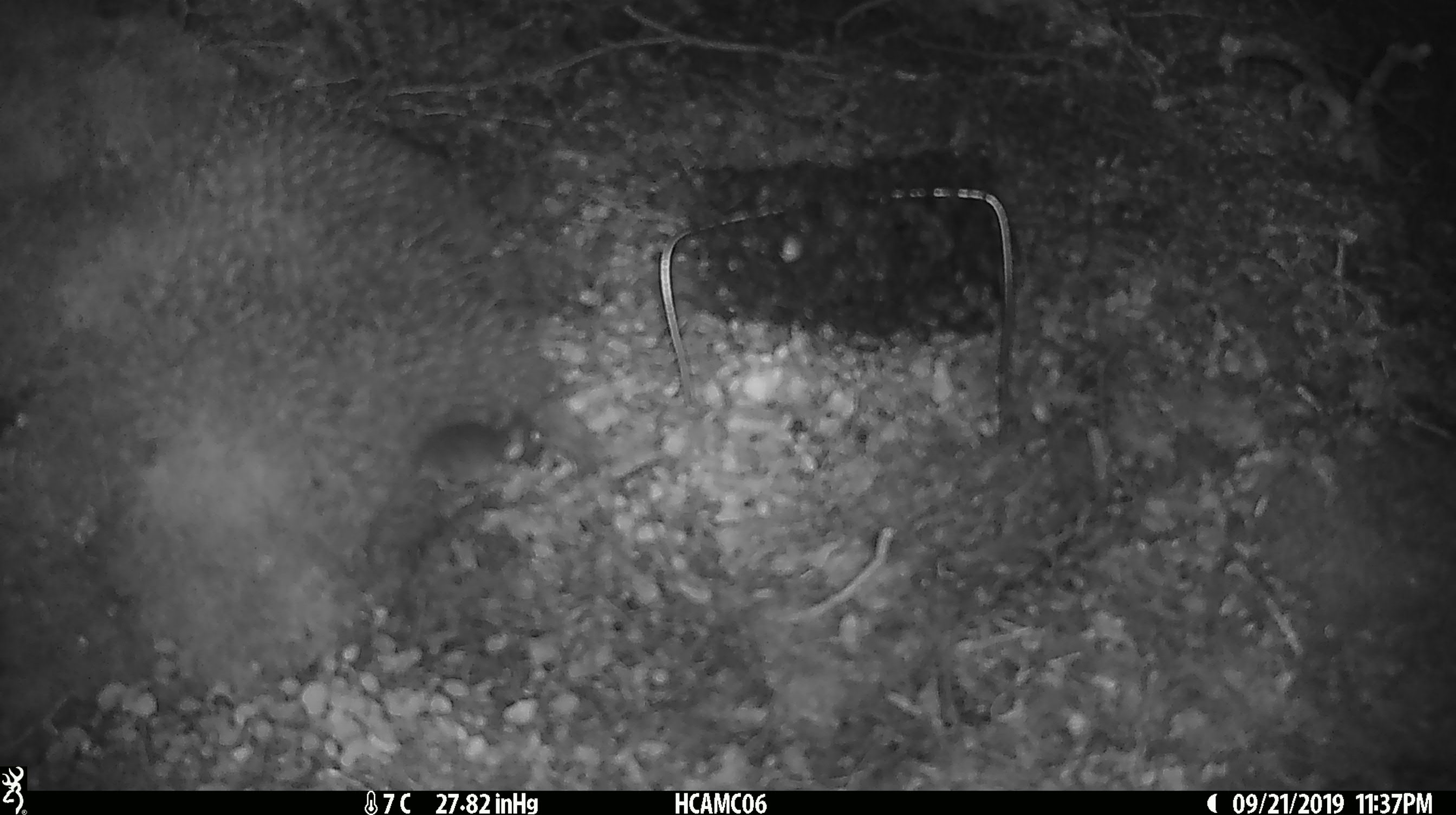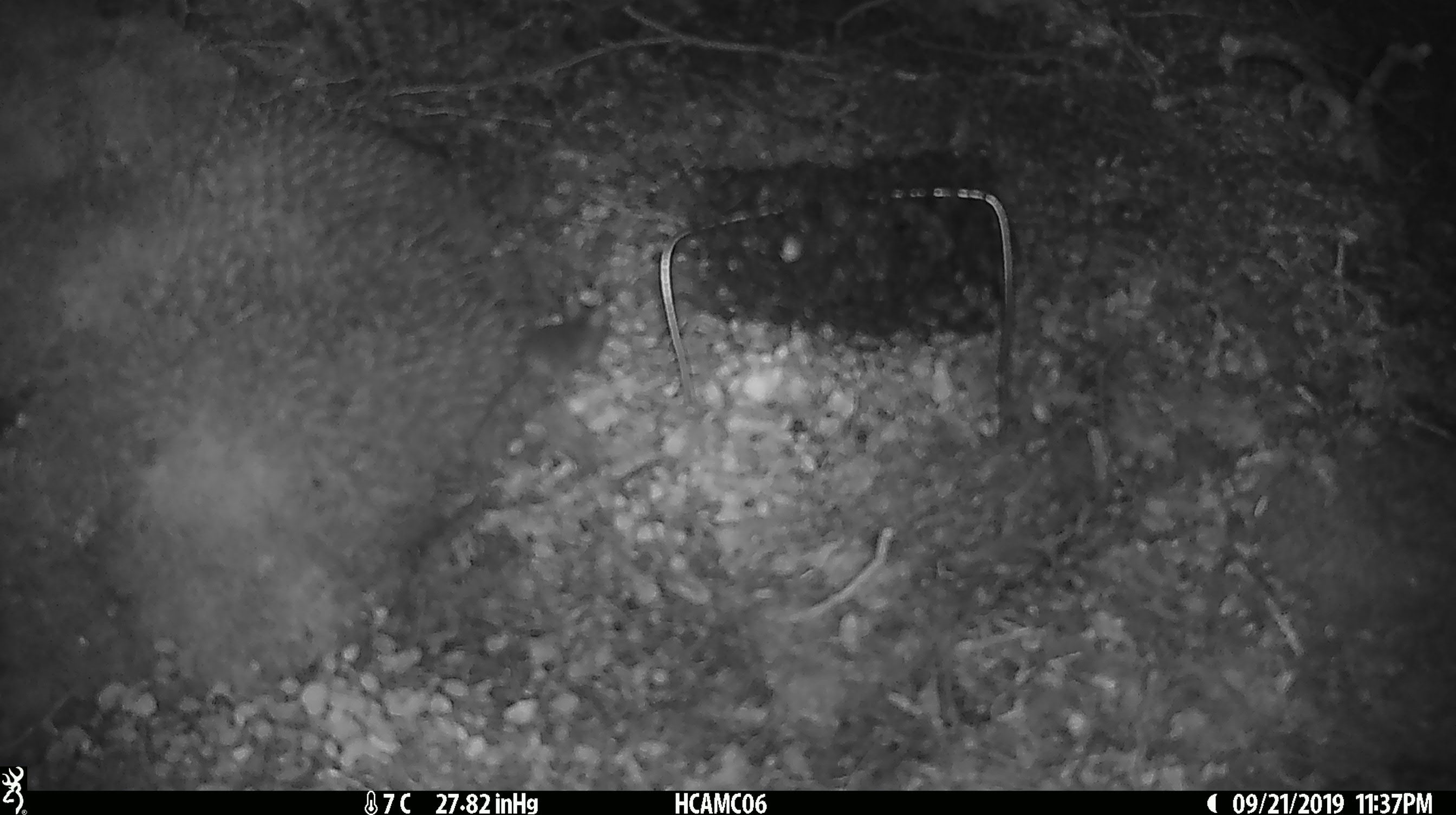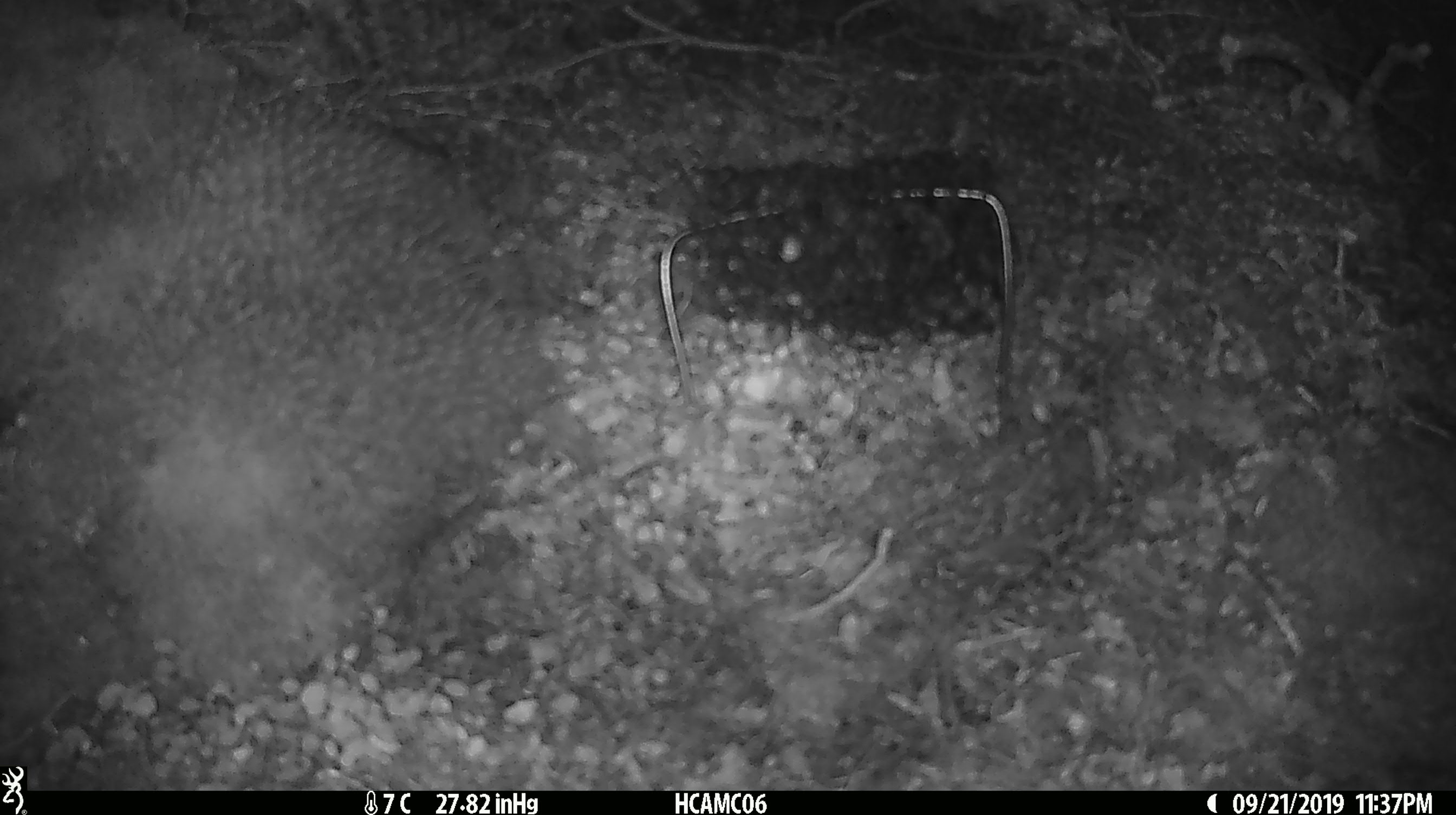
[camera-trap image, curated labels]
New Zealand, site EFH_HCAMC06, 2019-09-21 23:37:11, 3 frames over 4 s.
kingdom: Animalia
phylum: Chordata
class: Mammalia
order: Rodentia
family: Muridae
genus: Mus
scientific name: Mus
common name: mouse